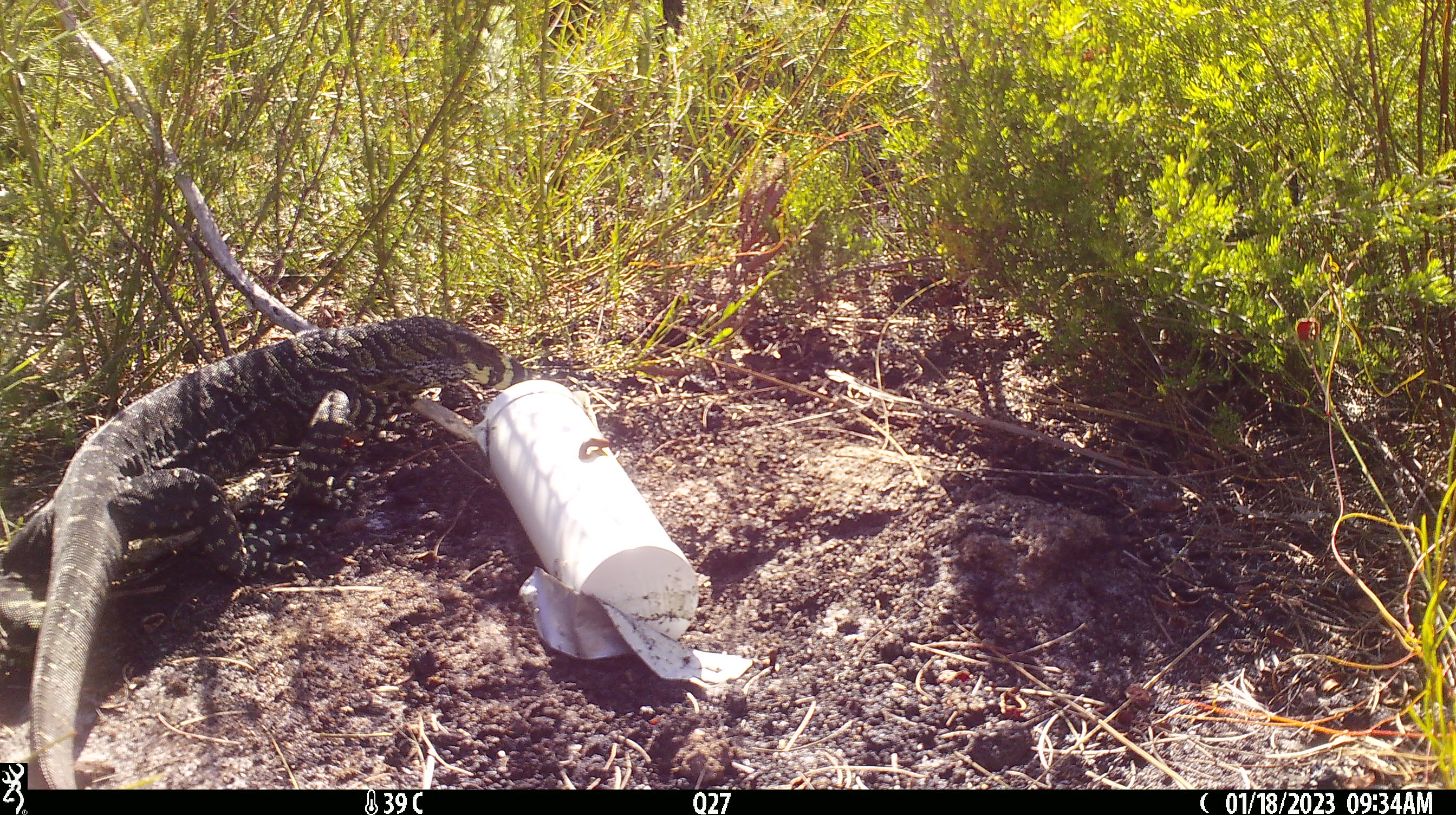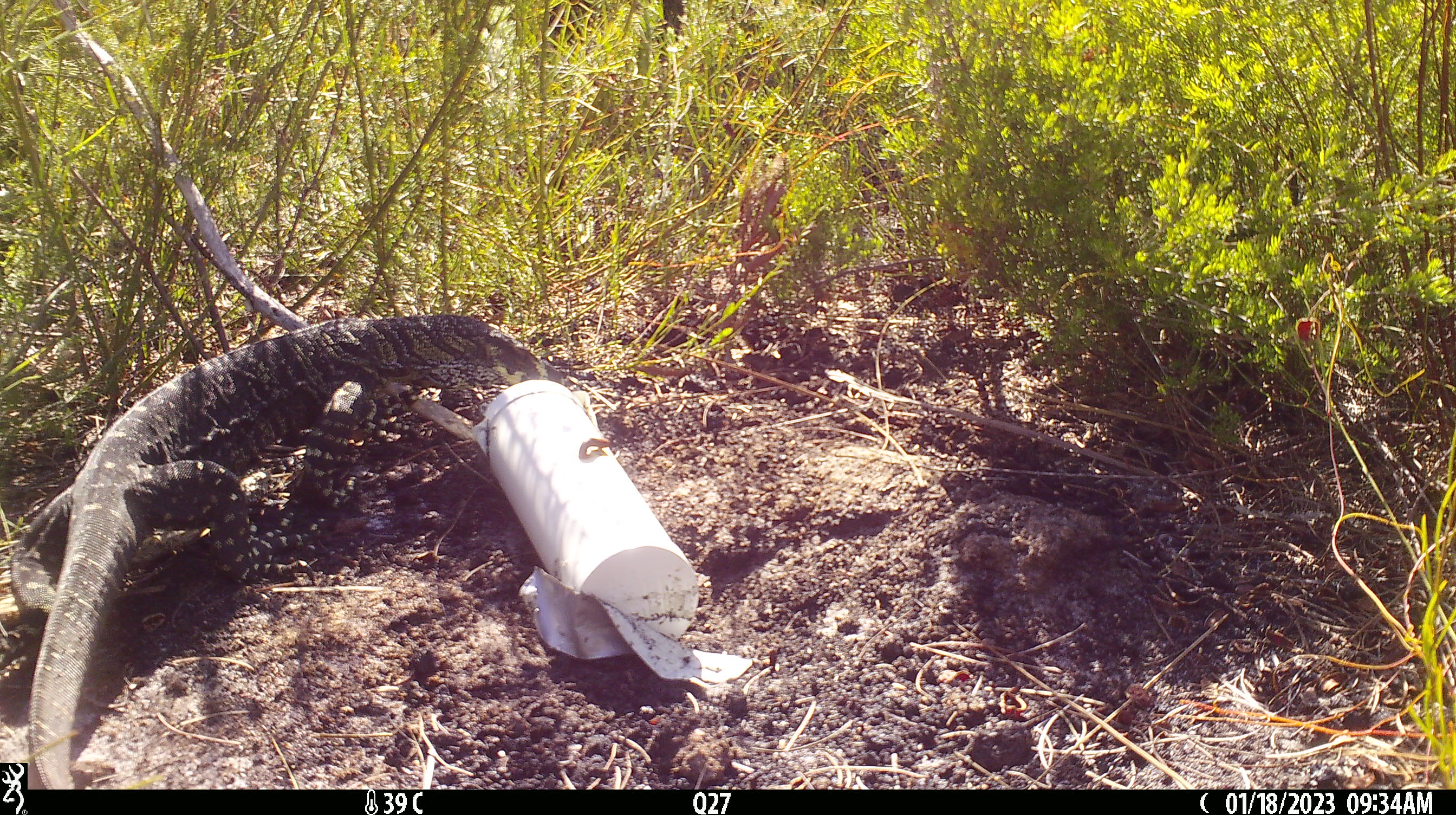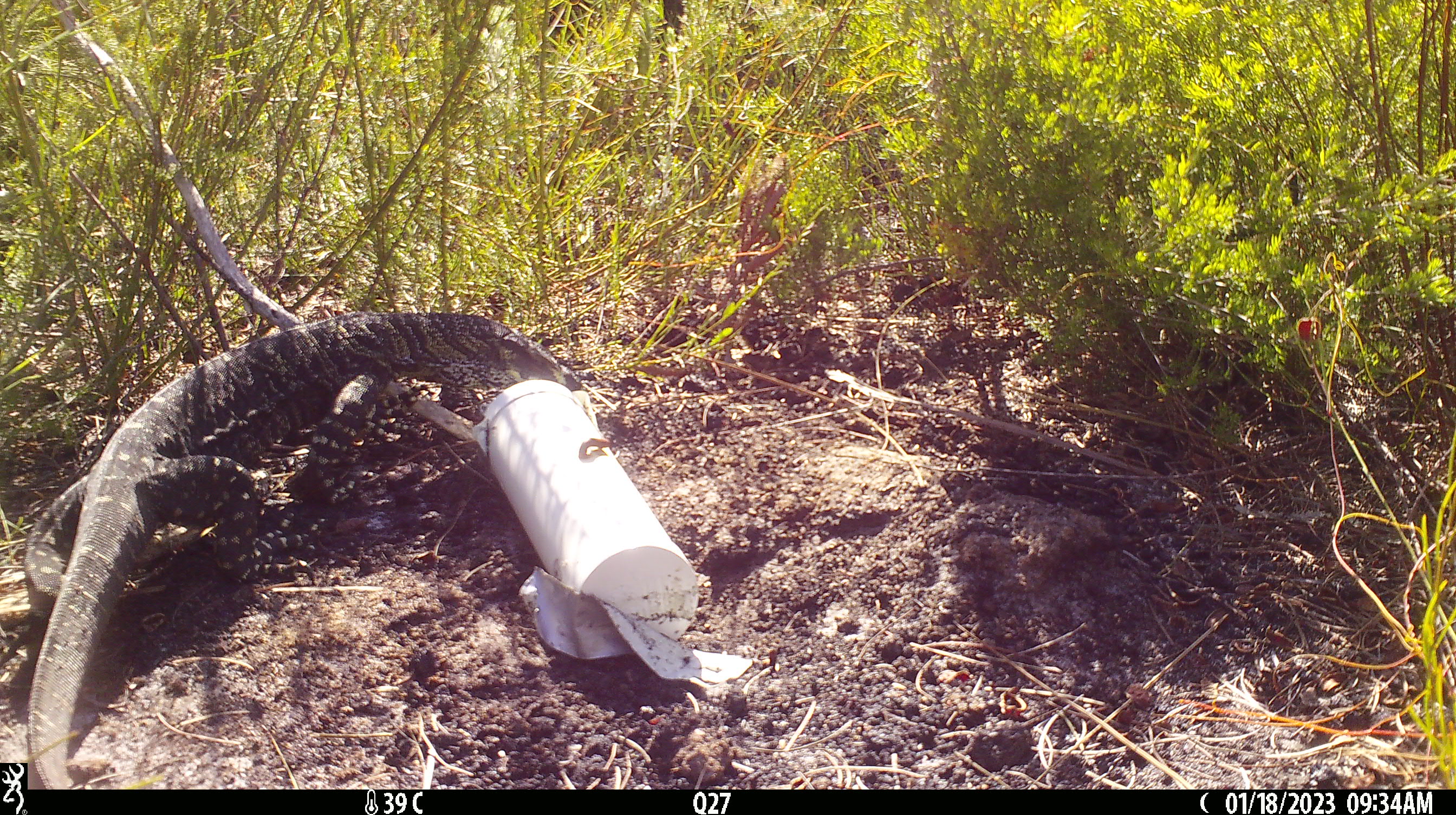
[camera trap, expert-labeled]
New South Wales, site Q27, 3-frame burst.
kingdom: Animalia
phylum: Chordata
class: Reptilia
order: Squamata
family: Varanidae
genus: Varanus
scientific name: Varanus varius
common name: lace monitor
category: goanna